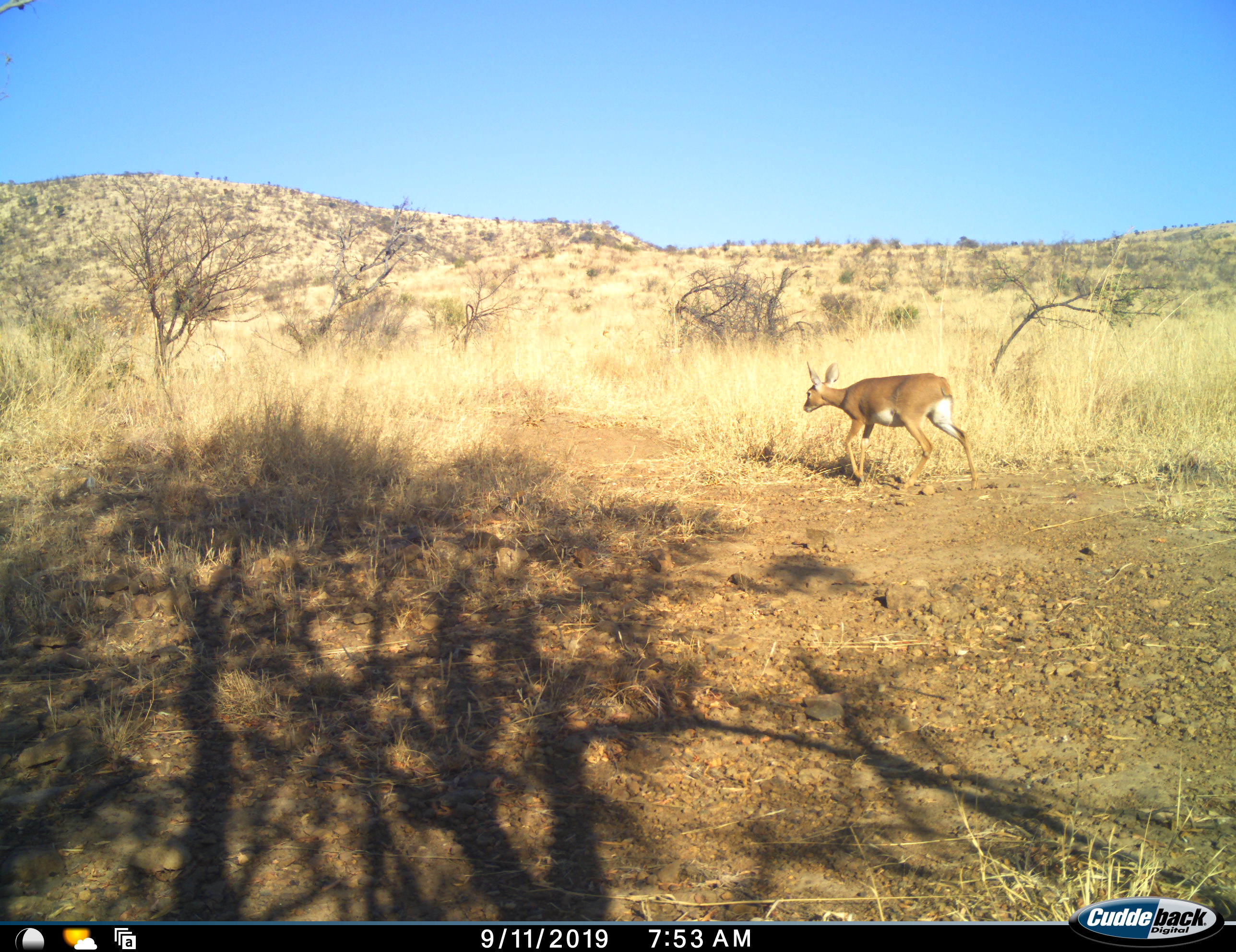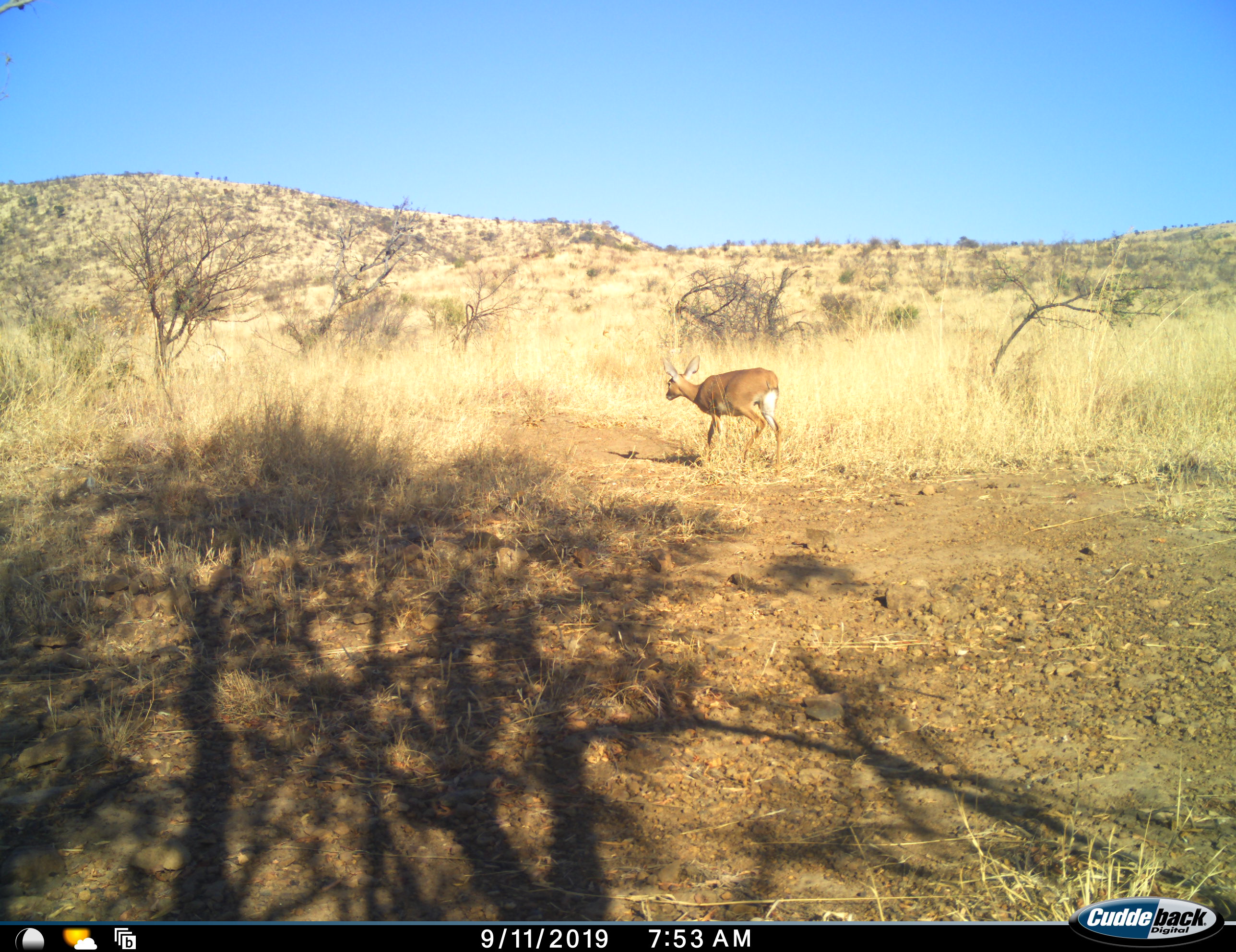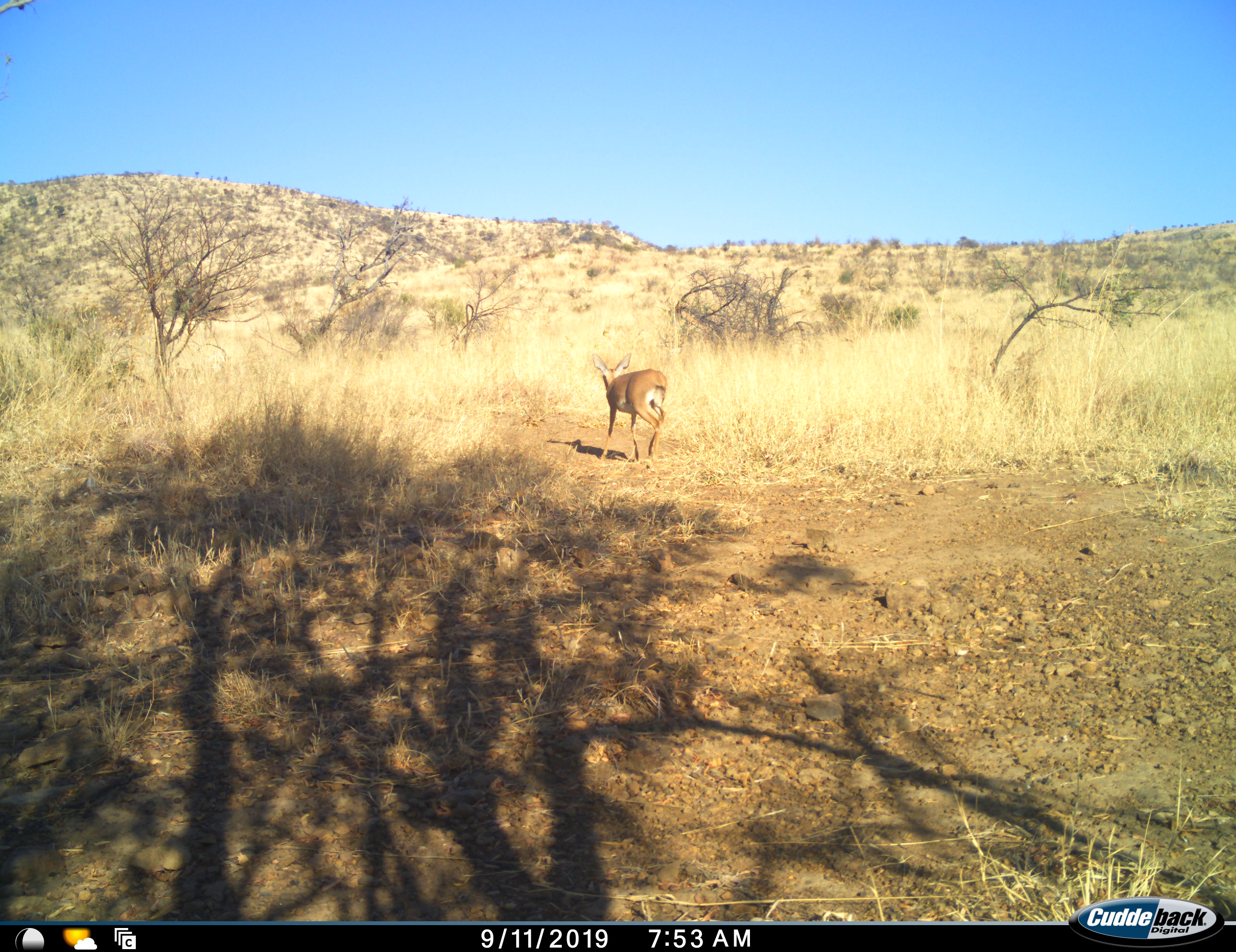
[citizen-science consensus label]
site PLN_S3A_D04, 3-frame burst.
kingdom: Animalia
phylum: Chordata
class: Mammalia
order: Artiodactyla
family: Bovidae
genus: Raphicerus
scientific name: Raphicerus campestris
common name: steenbok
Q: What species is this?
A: Steenbok (Raphicerus campestris).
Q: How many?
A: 1.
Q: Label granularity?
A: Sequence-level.